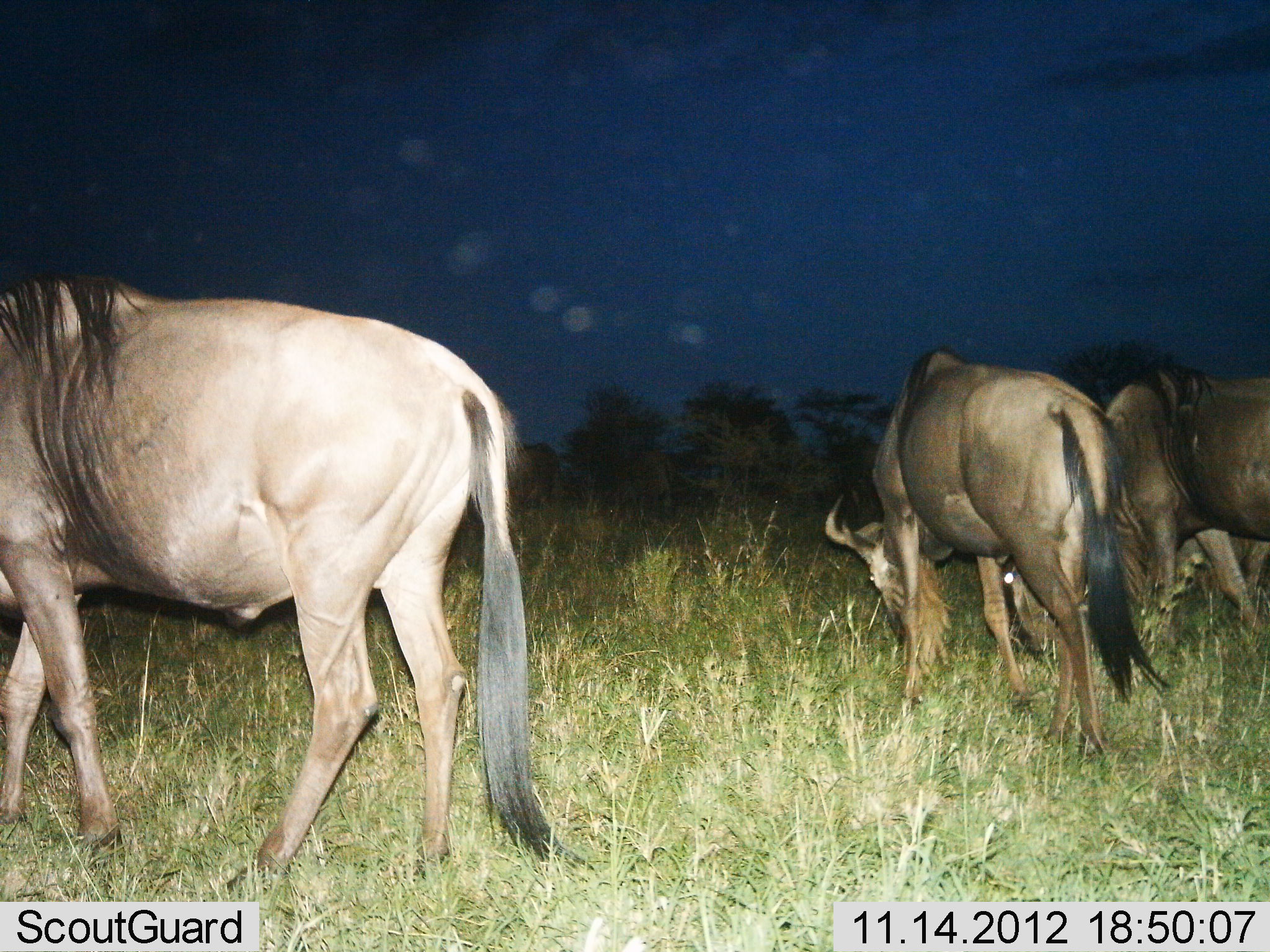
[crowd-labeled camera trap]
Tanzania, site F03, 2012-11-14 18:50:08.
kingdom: Animalia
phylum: Chordata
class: Mammalia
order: Artiodactyla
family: Bovidae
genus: Connochaetes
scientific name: Connochaetes taurinus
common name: blue wildebeest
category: wildebeest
Wildebeest (blue wildebeest) (Connochaetes taurinus), count 3. Behavior (volunteer vote fractions): standing 40%, resting 0%, moving 0%, interacting 0%. Young present (vote fraction): 0%. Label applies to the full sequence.